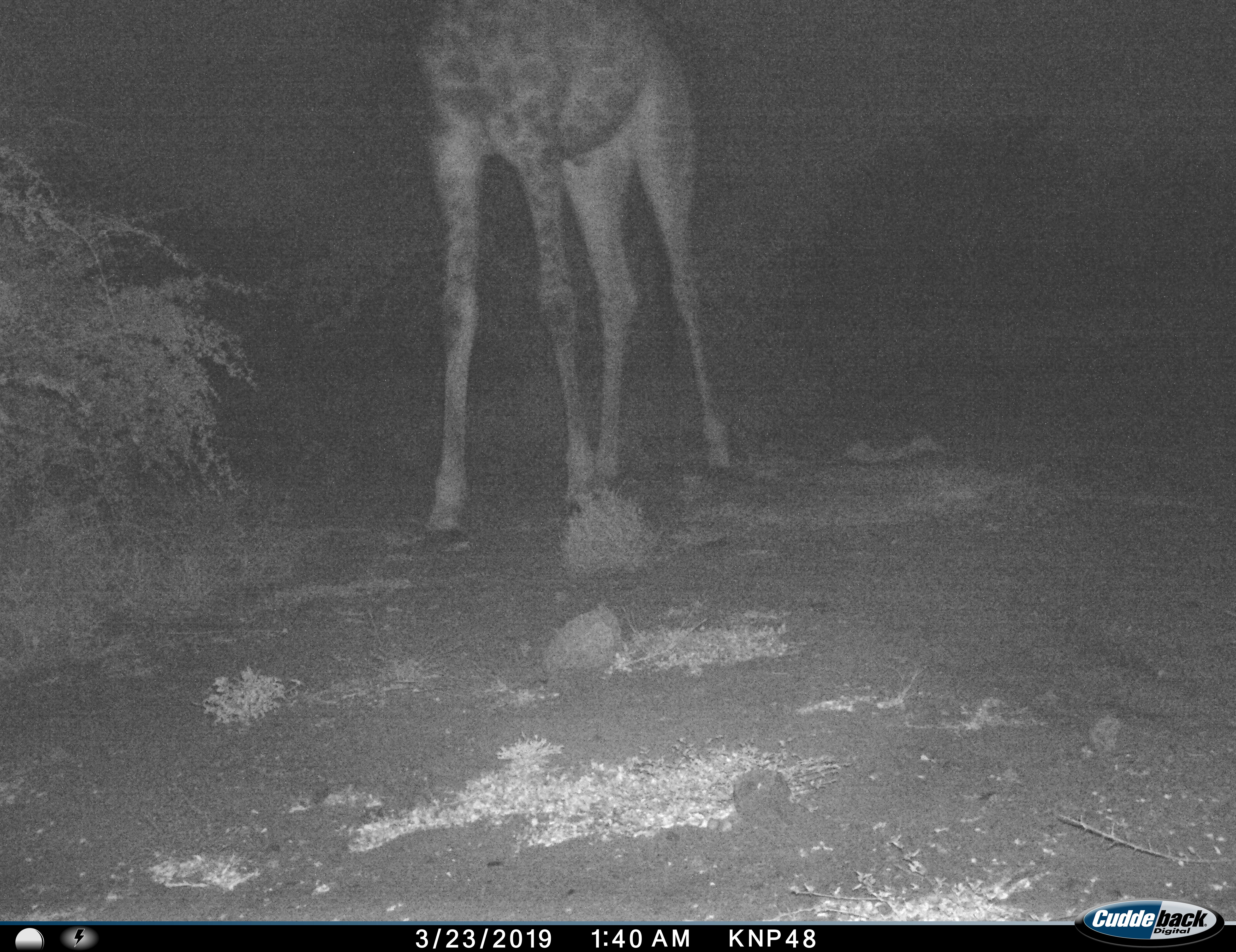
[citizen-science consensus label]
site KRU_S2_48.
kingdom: Animalia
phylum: Chordata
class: Mammalia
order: Artiodactyla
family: Giraffidae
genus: Giraffa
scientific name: Giraffa camelopardalis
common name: giraffe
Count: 1.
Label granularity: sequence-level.